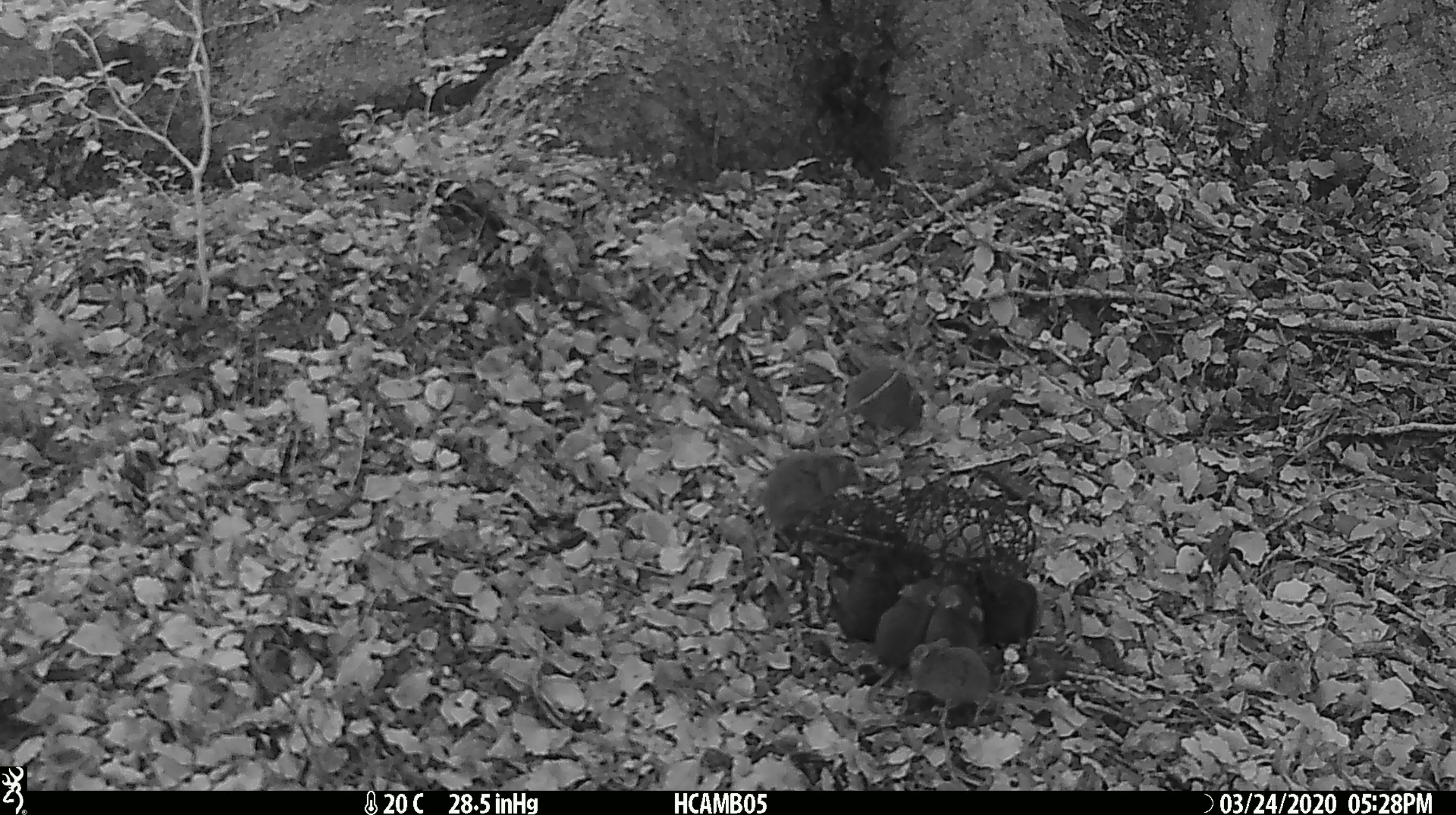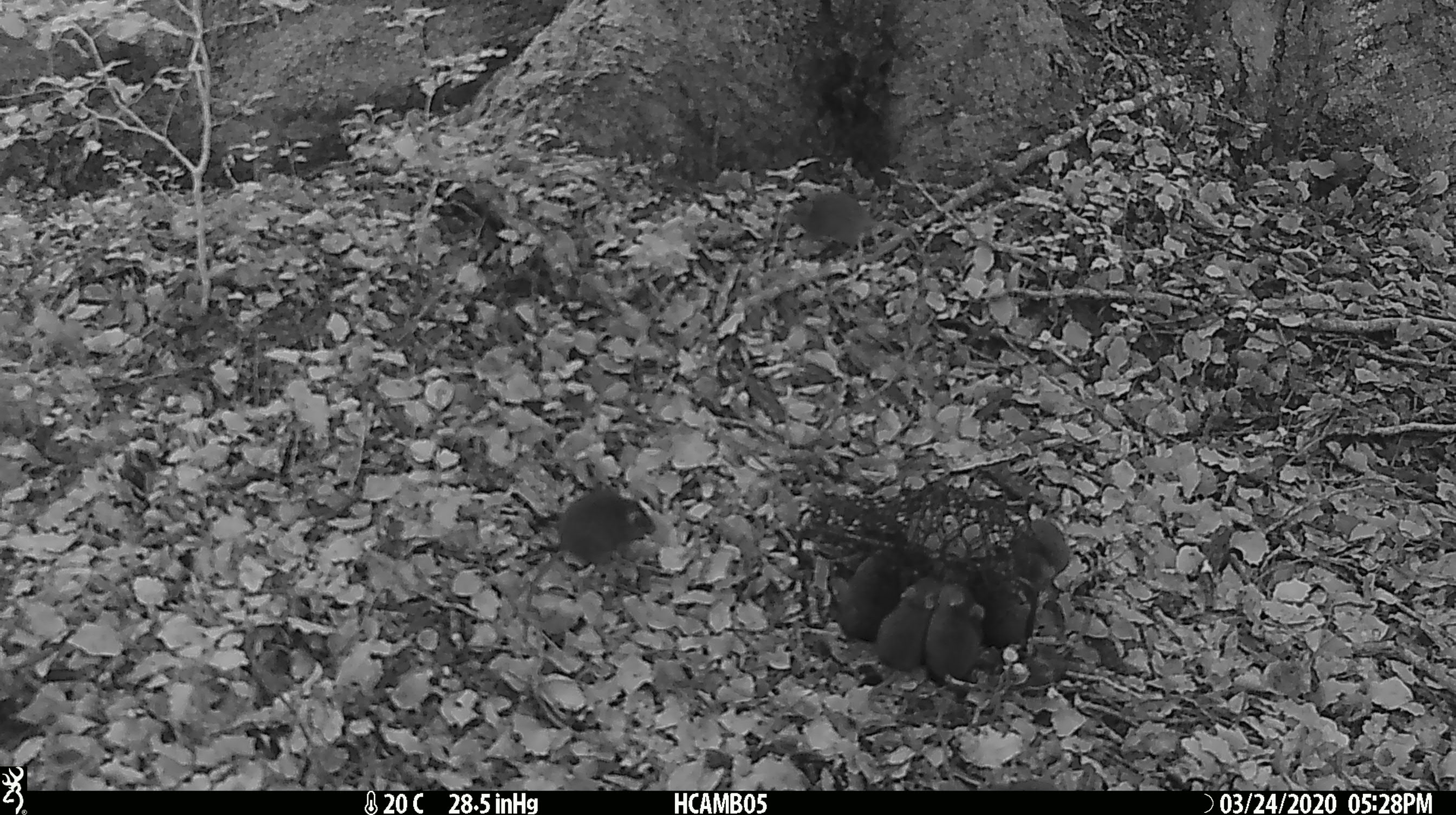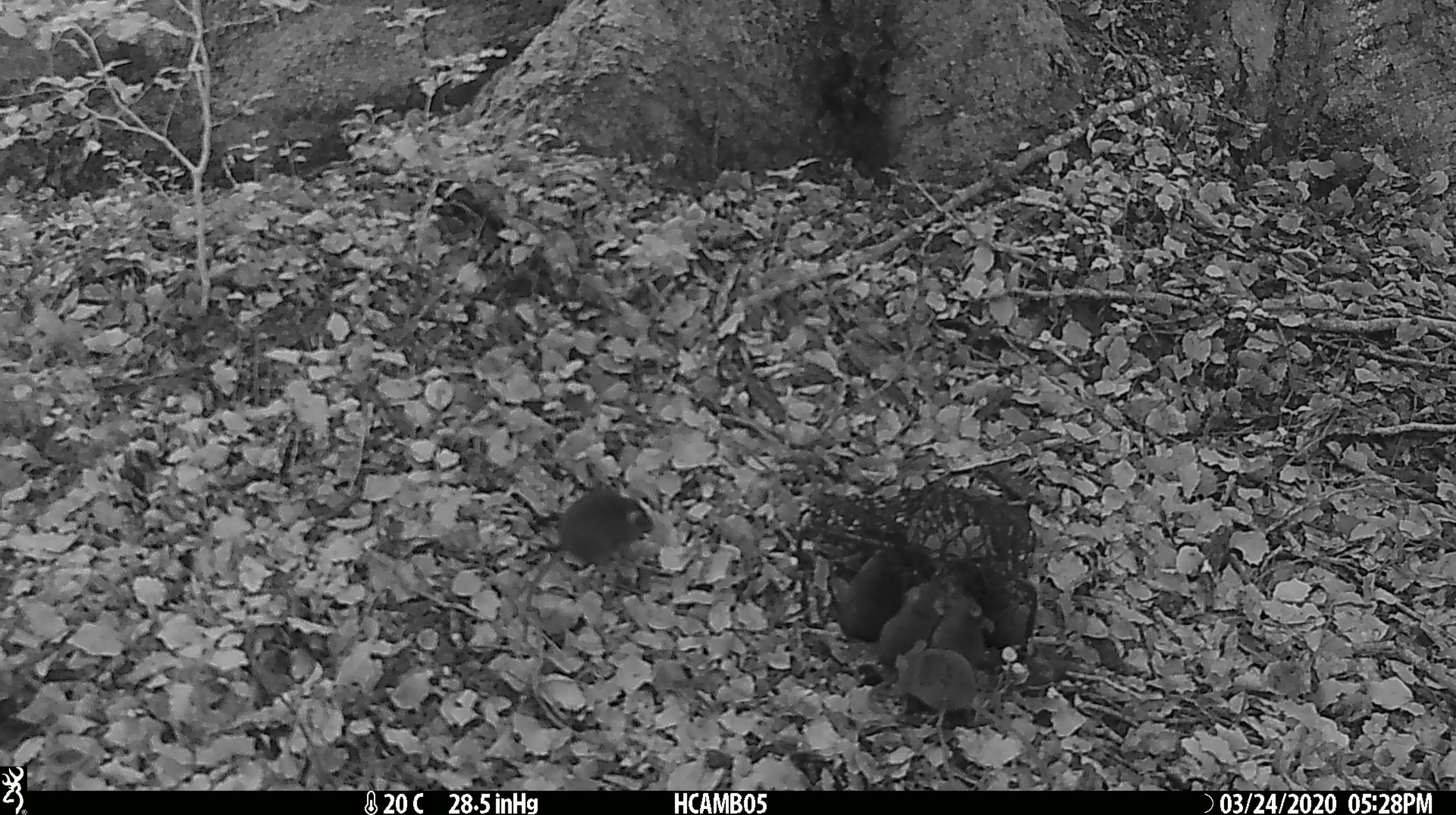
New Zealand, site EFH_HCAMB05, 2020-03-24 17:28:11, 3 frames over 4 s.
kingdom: Animalia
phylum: Chordata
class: Mammalia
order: Rodentia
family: Muridae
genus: Mus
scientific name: Mus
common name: mouse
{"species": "mouse (Mus)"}